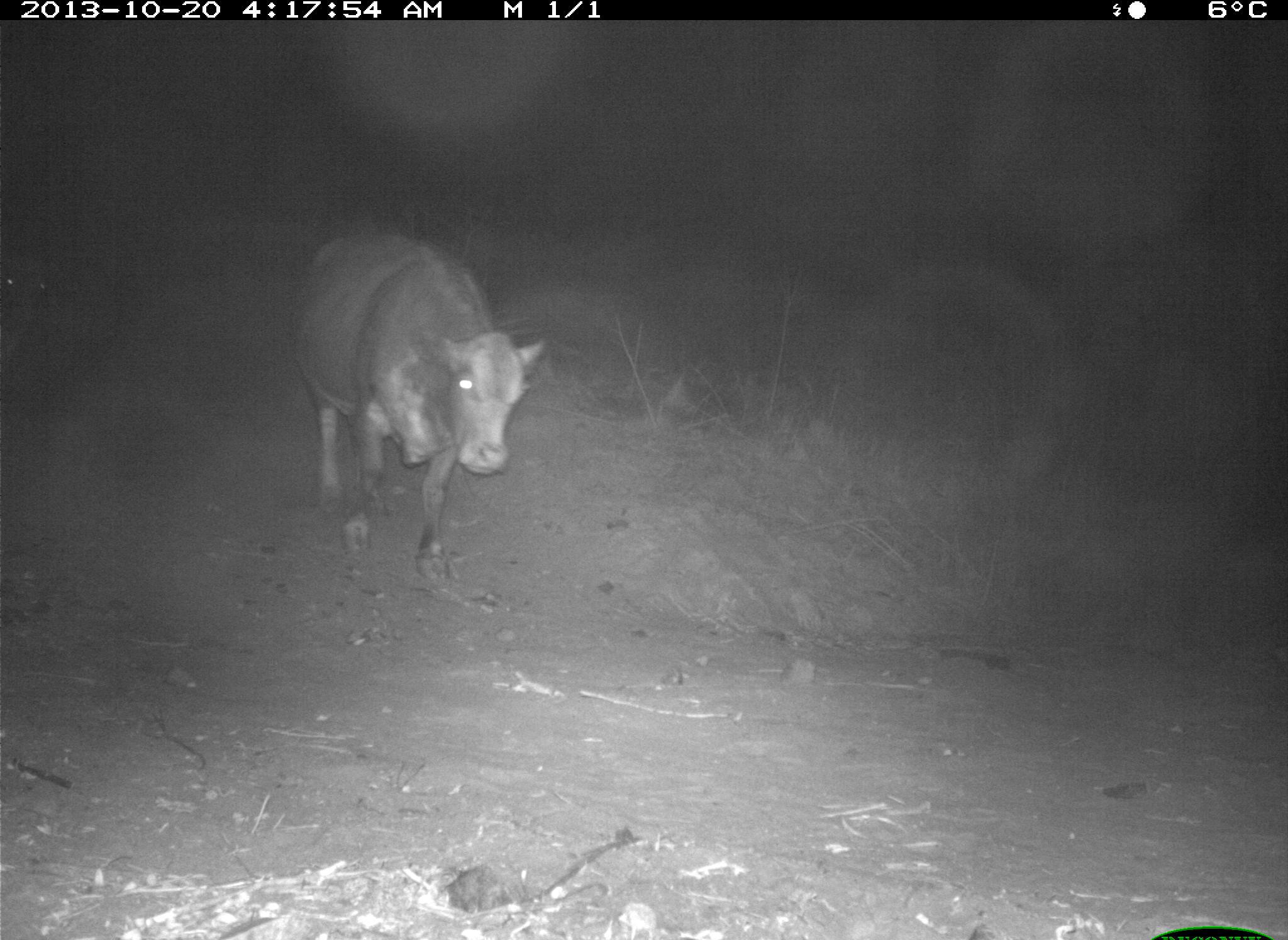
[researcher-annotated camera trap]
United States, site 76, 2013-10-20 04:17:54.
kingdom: Animalia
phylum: Chordata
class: Mammalia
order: Artiodactyla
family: Bovidae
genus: Bos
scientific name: Bos taurus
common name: cow